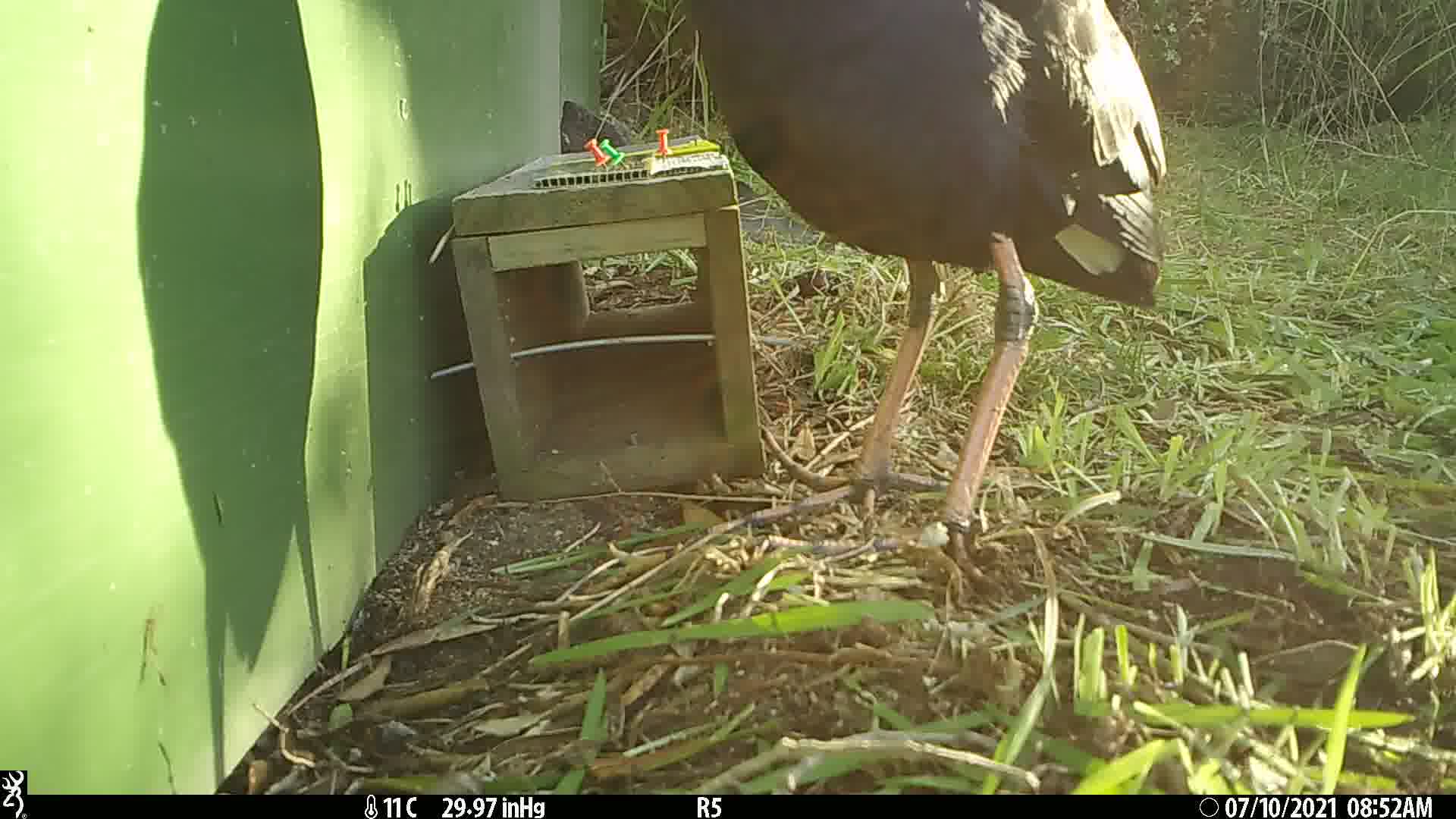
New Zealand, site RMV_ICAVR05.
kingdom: Animalia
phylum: Chordata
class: Aves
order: Gruiformes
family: Rallidae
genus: Porphyrio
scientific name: Porphyrio melanotus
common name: australasian swamphen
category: pukeko